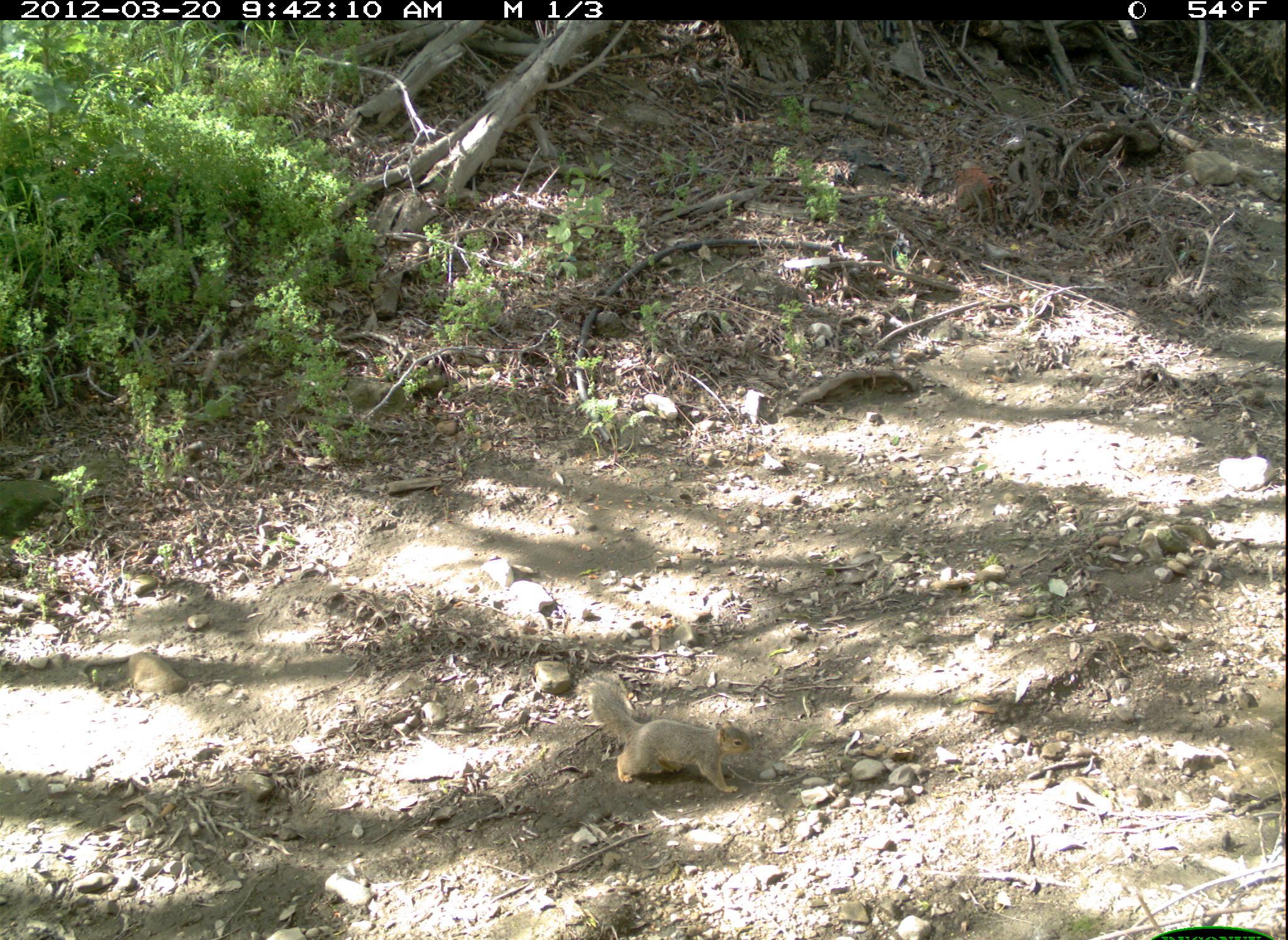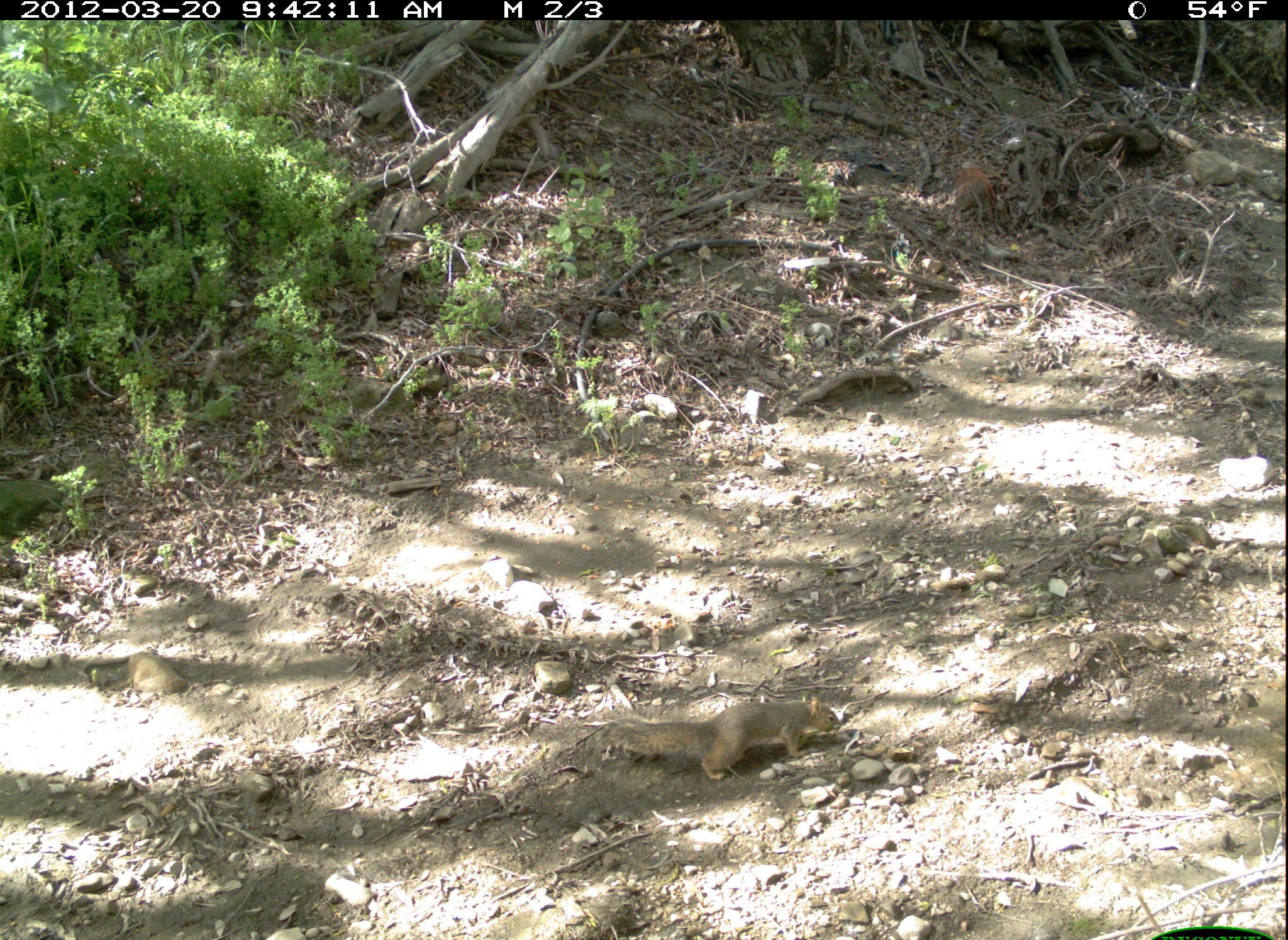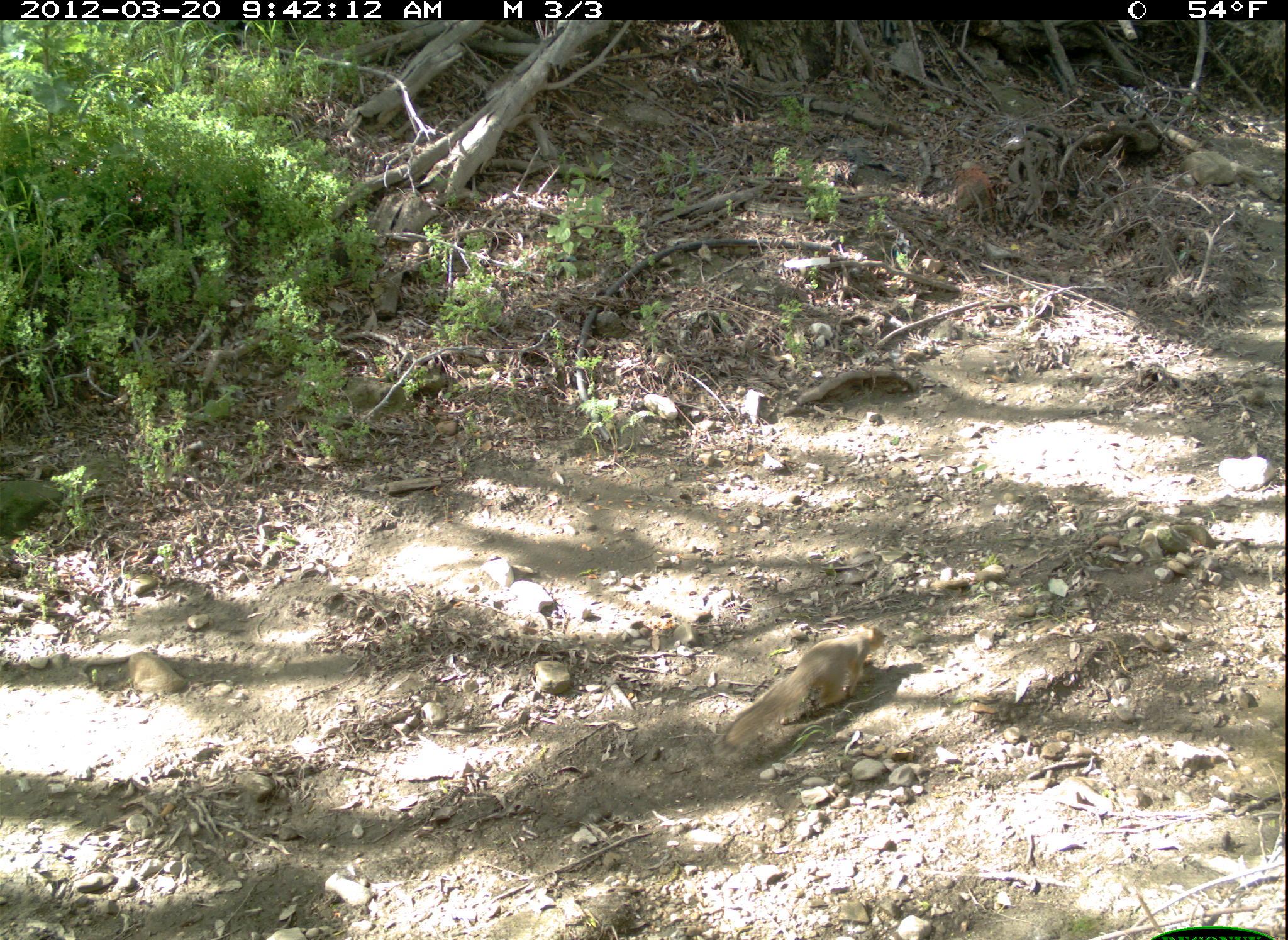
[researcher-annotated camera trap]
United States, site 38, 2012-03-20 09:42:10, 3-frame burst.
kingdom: Animalia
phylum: Chordata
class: Mammalia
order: Rodentia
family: Sciuridae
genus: Sciurus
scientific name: Sciurus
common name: squirrel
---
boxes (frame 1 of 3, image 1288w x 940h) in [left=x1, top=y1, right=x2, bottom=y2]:
squirrel: [left=575, top=660, right=789, bottom=797]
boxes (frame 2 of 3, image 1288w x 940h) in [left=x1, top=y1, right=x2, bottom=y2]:
squirrel: [left=599, top=678, right=847, bottom=781]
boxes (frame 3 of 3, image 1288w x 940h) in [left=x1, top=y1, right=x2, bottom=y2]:
squirrel: [left=713, top=617, right=894, bottom=762]